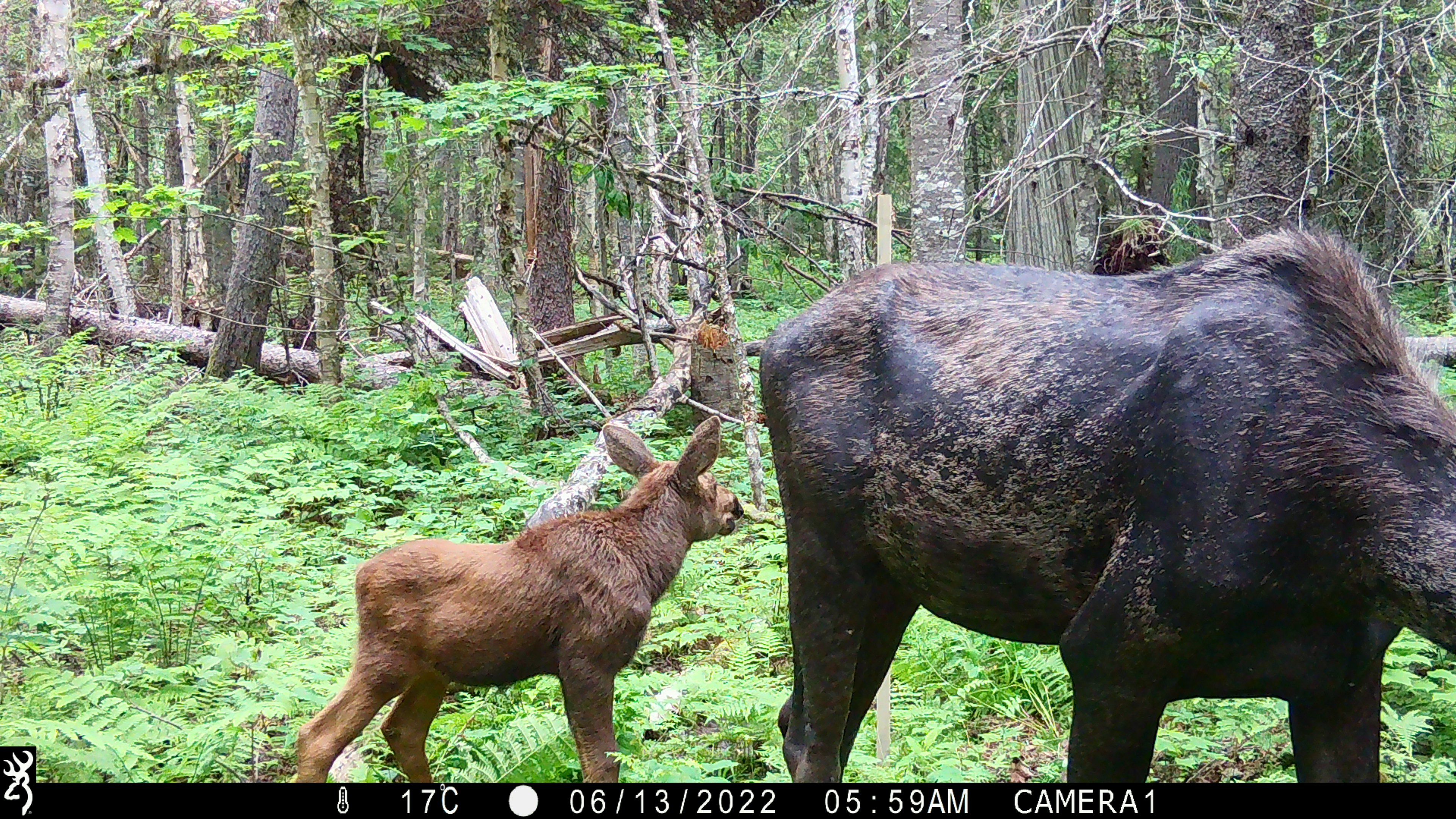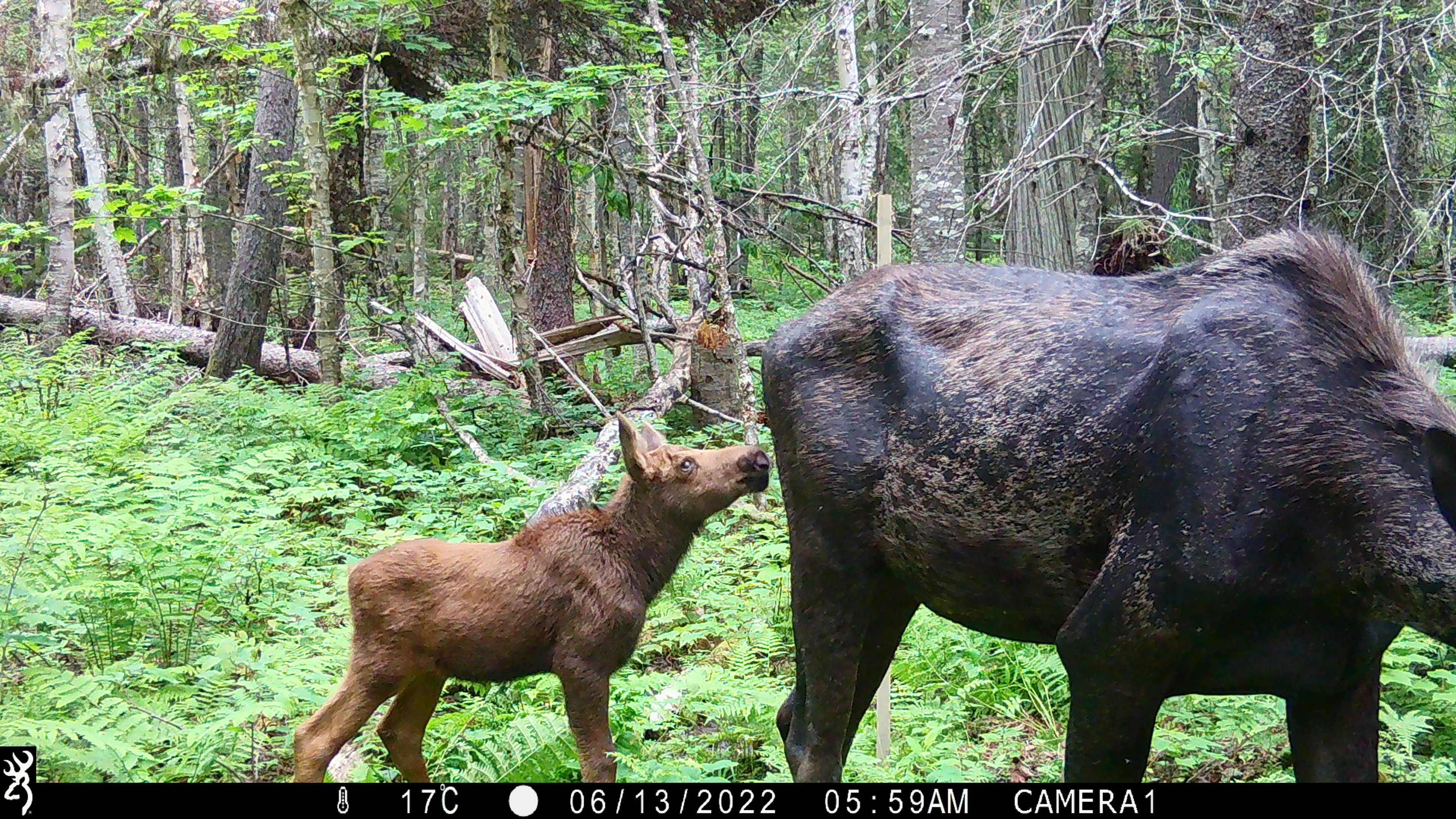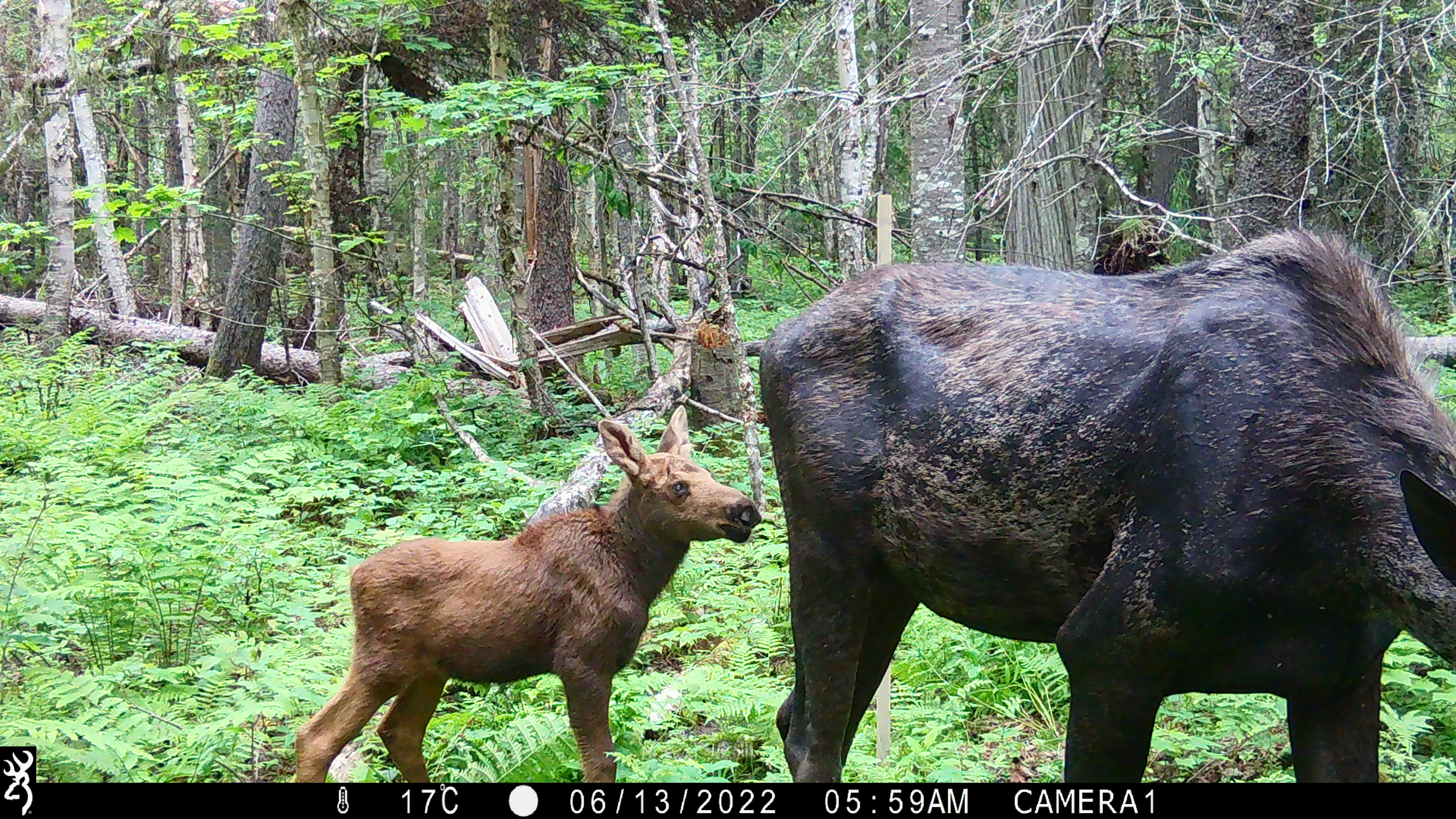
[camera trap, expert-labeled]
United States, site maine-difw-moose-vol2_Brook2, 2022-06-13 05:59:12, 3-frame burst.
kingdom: Animalia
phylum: Chordata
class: Mammalia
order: Artiodactyla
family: Cervidae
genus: Alces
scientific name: Alces alces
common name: moose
Moose (Alces alces).